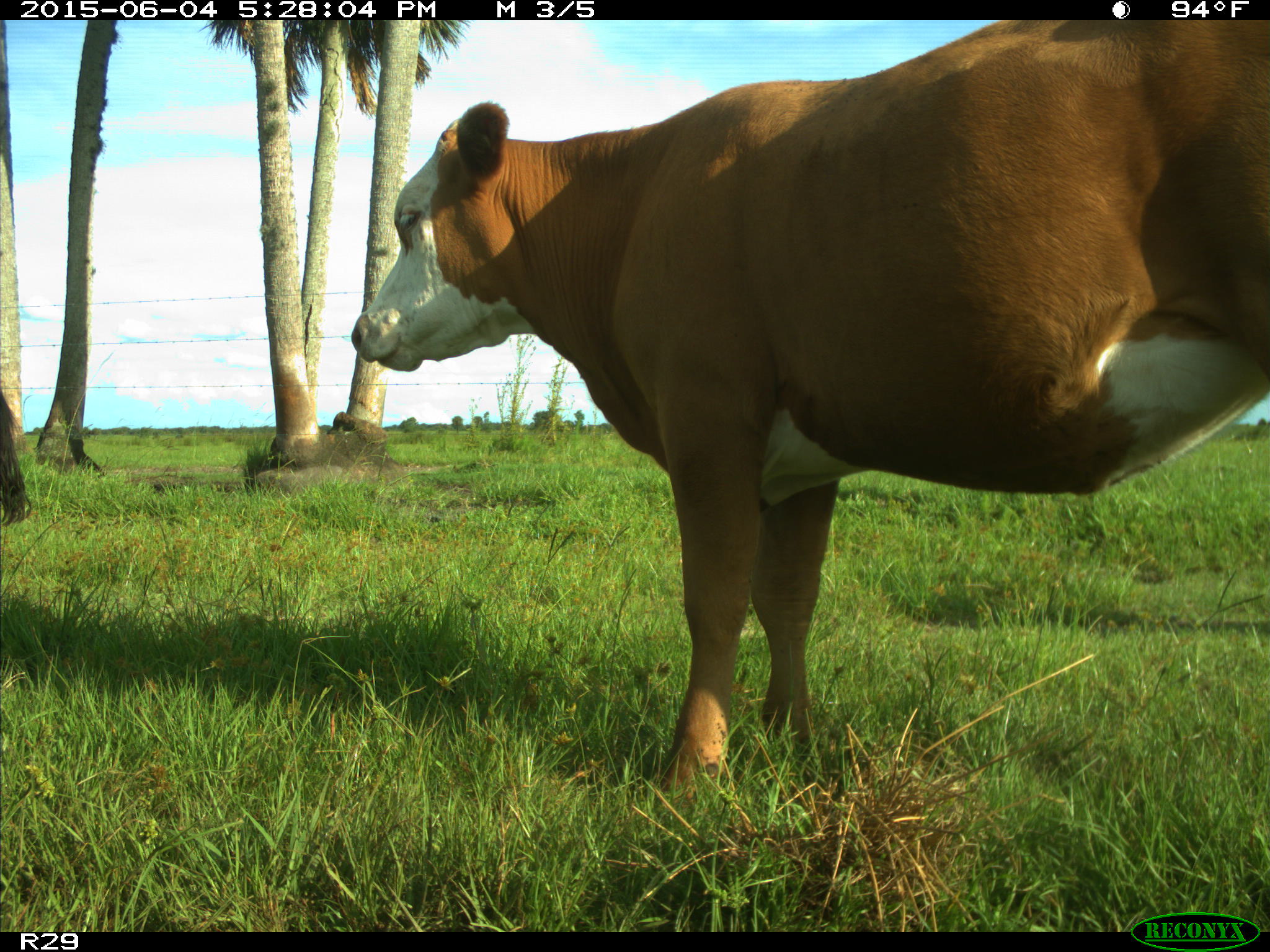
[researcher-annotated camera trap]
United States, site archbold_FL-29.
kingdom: Animalia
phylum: Chordata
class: Mammalia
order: Artiodactyla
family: Bovidae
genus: Bos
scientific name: Bos taurus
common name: domestic cow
Bos taurus (domestic cow).